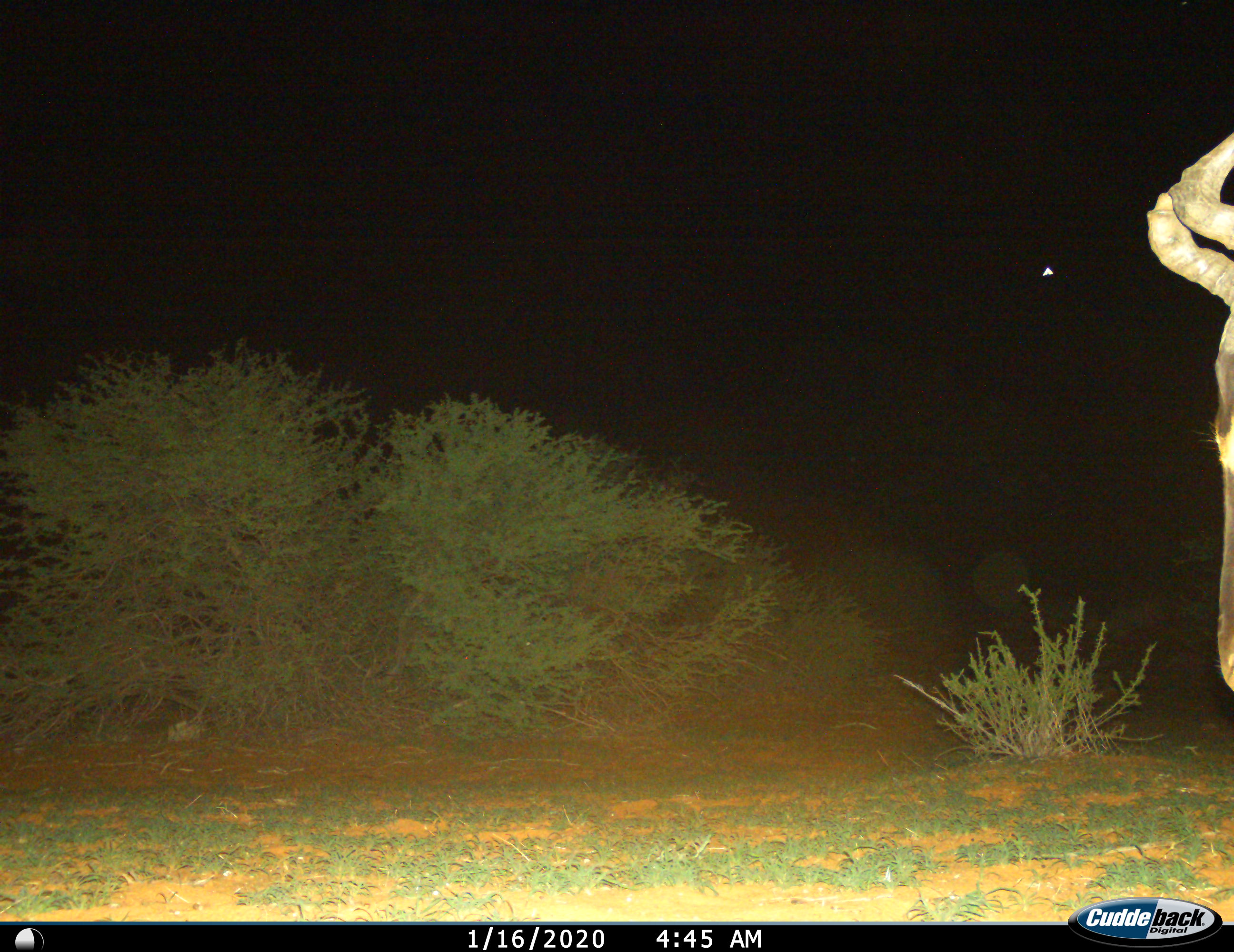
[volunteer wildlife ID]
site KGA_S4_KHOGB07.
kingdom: Animalia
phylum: Chordata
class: Mammalia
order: Artiodactyla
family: Bovidae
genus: Alcelaphus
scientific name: Alcelaphus buselaphus caama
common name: red hartebeest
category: hartebeestred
Hartebeestred (red hartebeest) (Alcelaphus buselaphus caama), count 1. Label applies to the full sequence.